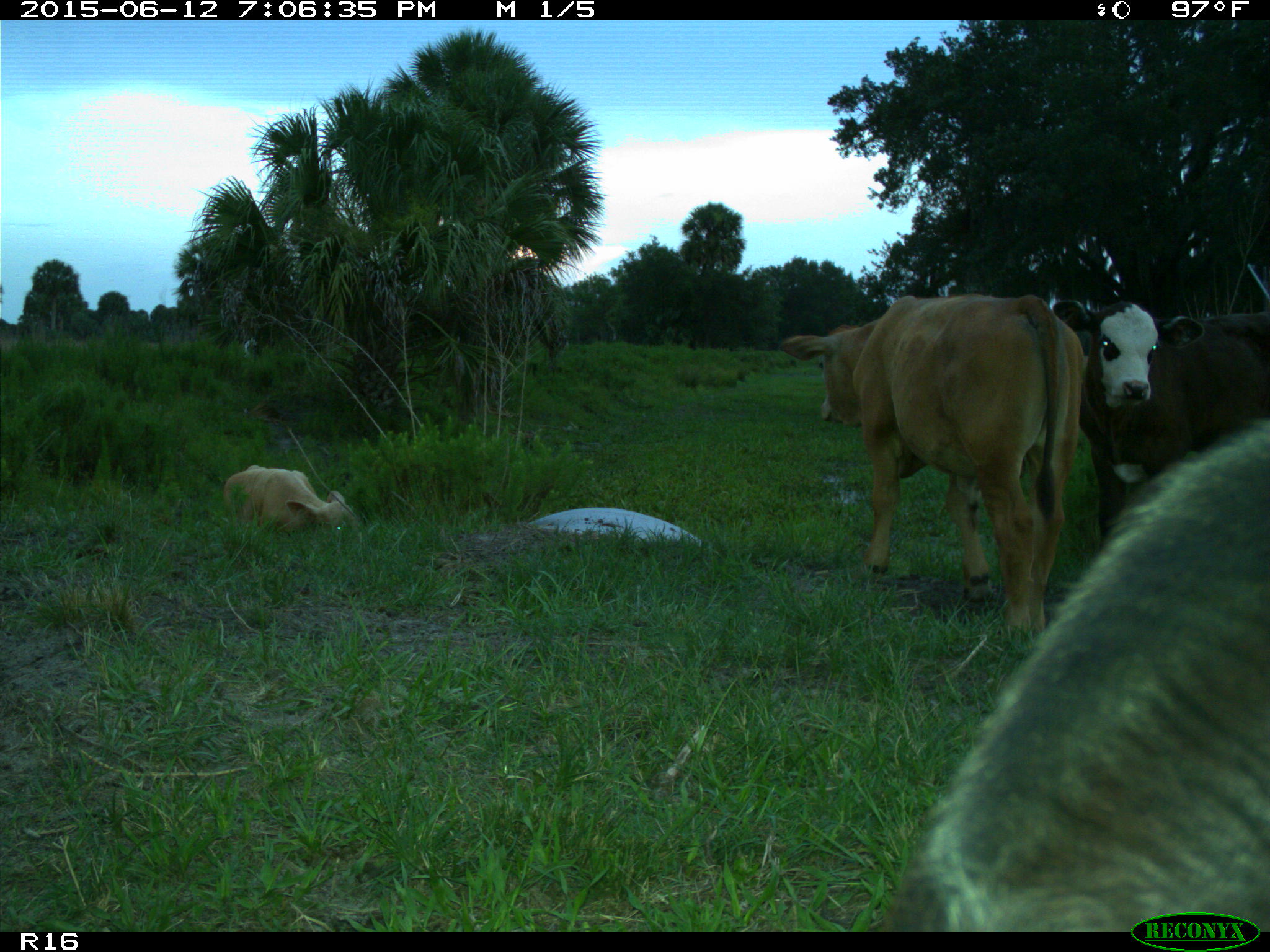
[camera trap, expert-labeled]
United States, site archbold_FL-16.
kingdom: Animalia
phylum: Chordata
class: Mammalia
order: Artiodactyla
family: Bovidae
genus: Bos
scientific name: Bos taurus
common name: domestic cow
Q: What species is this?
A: Bos taurus (domestic cow).